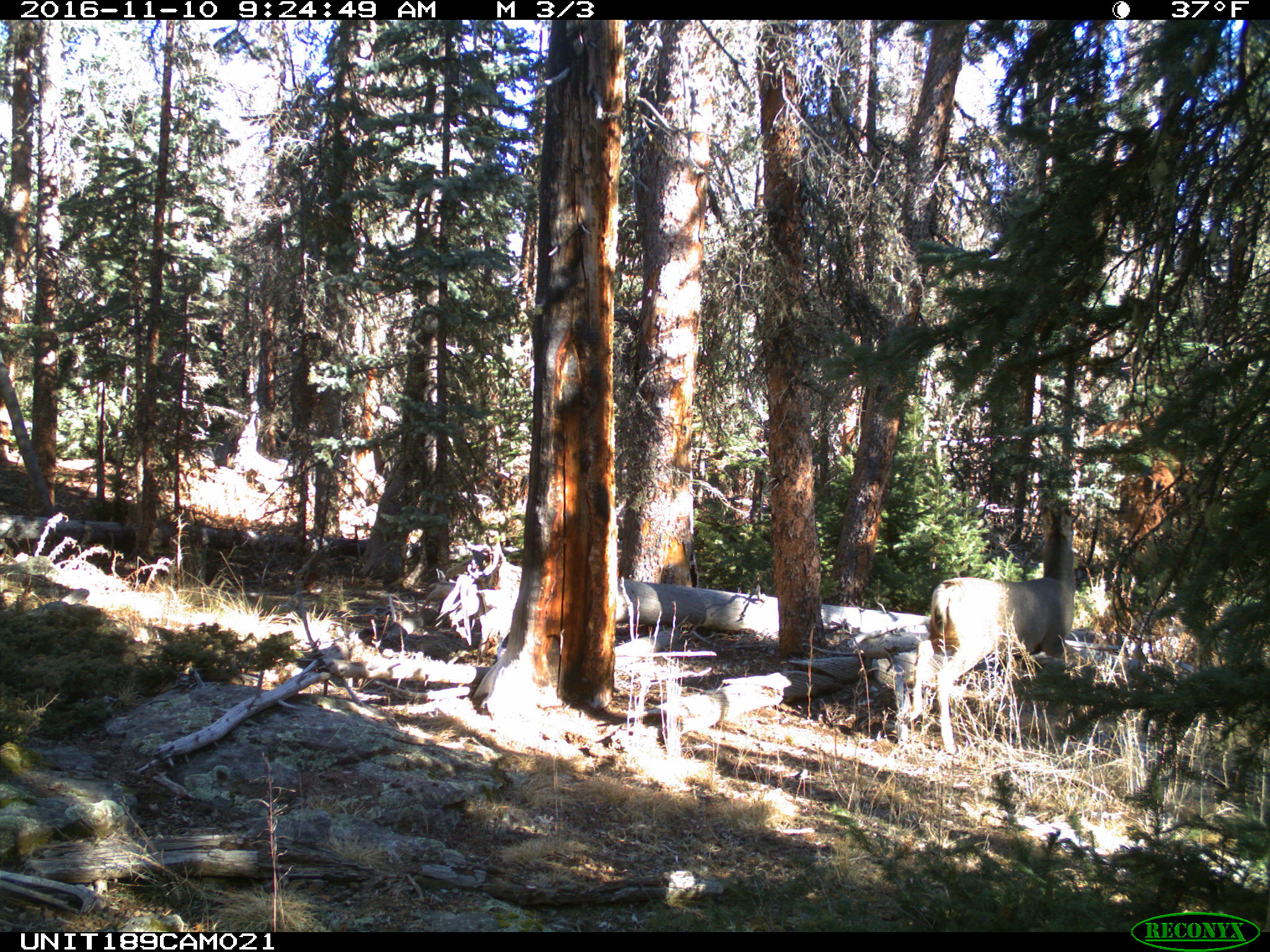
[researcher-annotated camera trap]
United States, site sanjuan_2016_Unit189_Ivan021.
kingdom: Animalia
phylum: Chordata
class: Mammalia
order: Artiodactyla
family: Cervidae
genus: Odocoileus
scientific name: Odocoileus hemionus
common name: mule deer